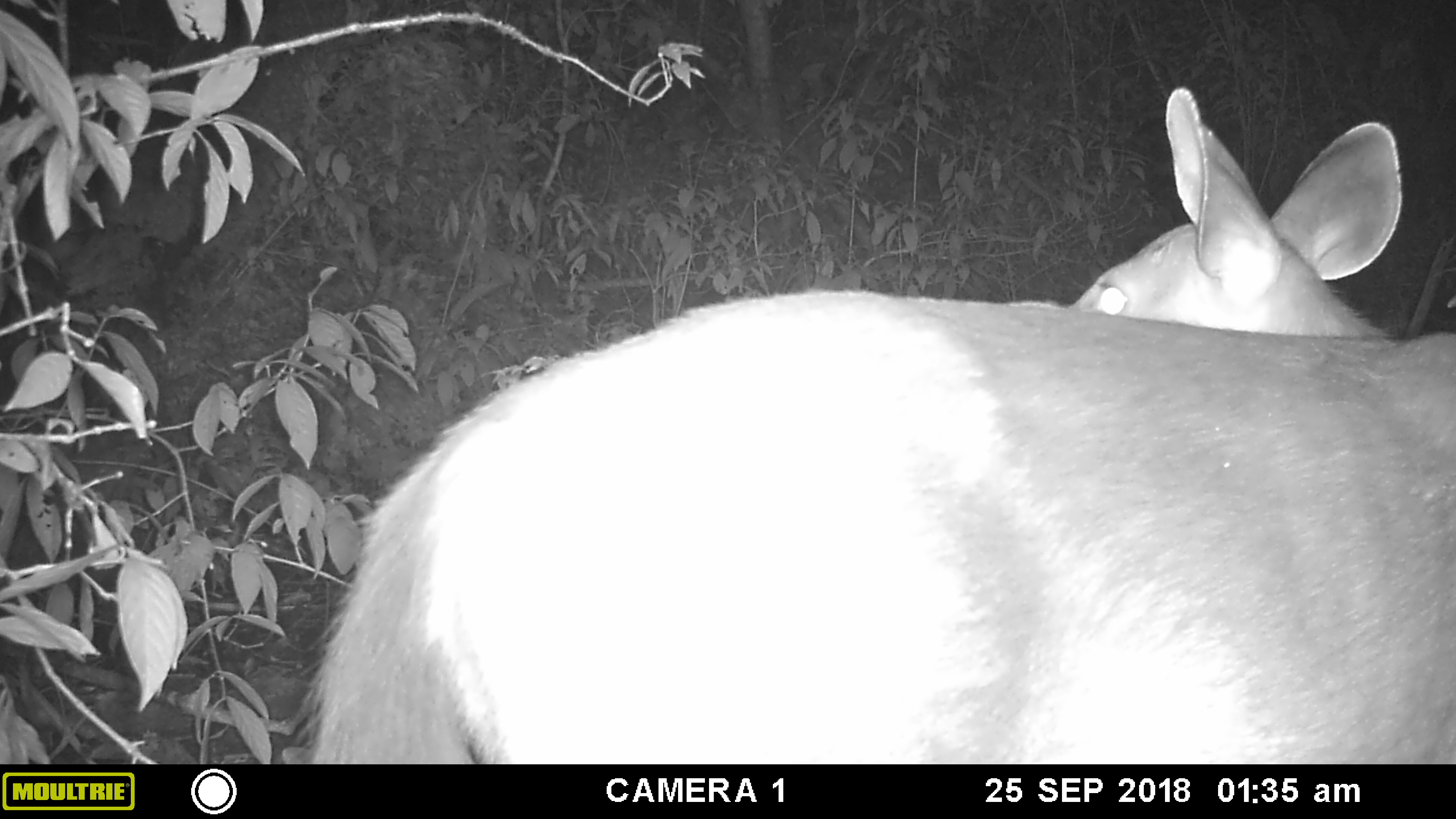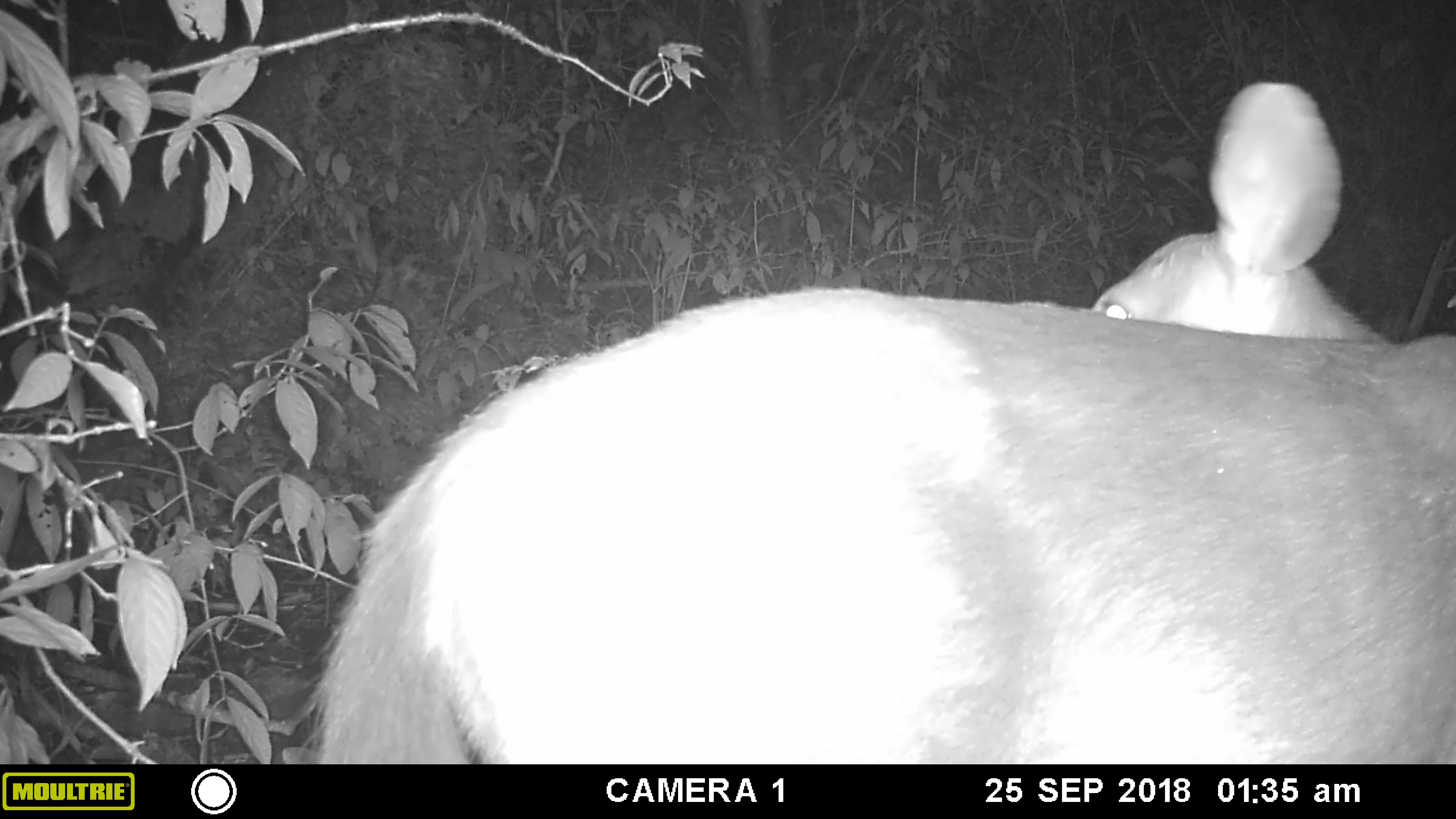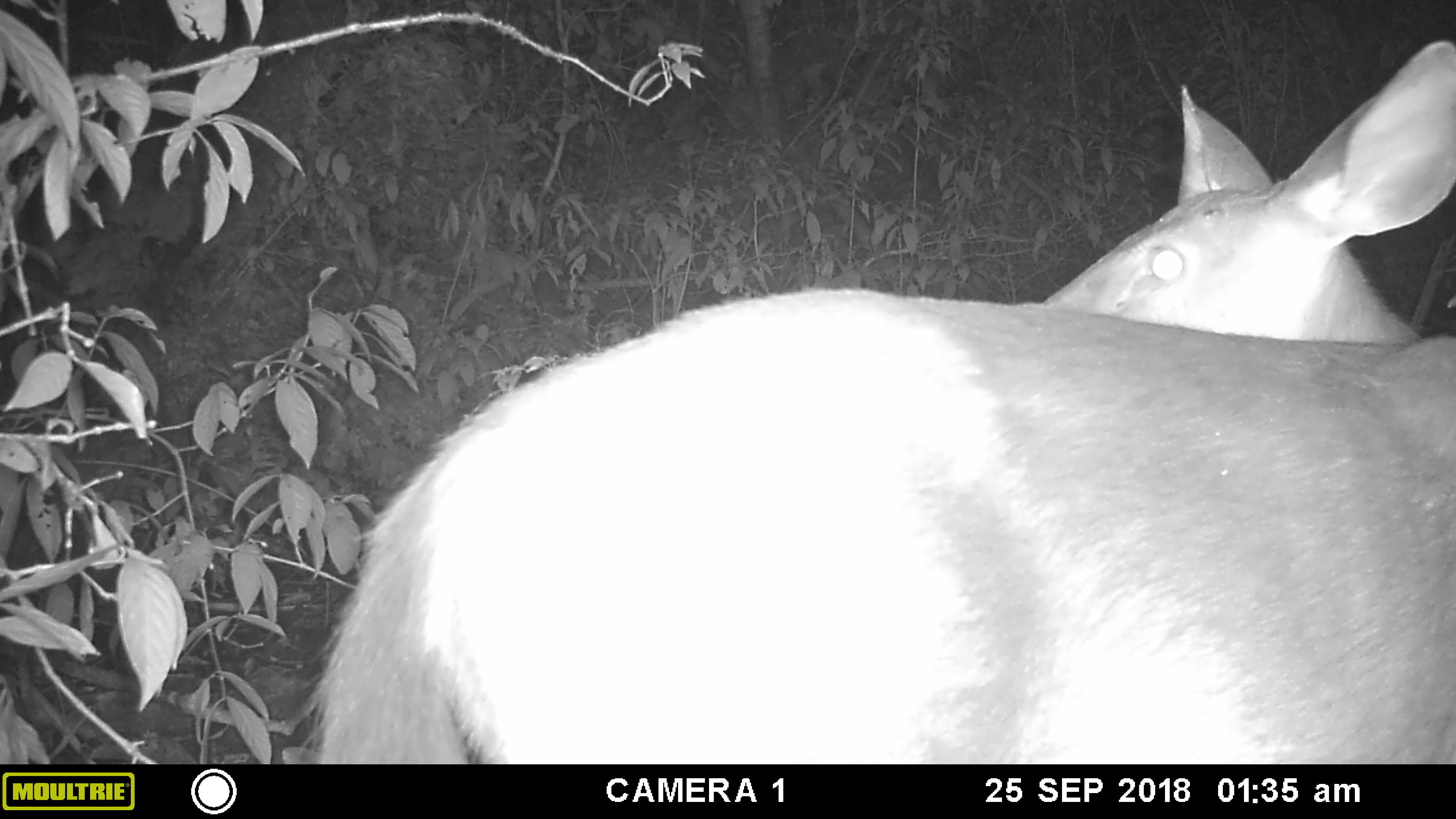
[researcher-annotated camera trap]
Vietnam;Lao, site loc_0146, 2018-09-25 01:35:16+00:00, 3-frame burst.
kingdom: Animalia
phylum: Chordata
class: Mammalia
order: Artiodactyla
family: Cervidae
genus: Rusa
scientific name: Rusa unicolor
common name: sambar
Sambar (Rusa unicolor). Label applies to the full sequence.